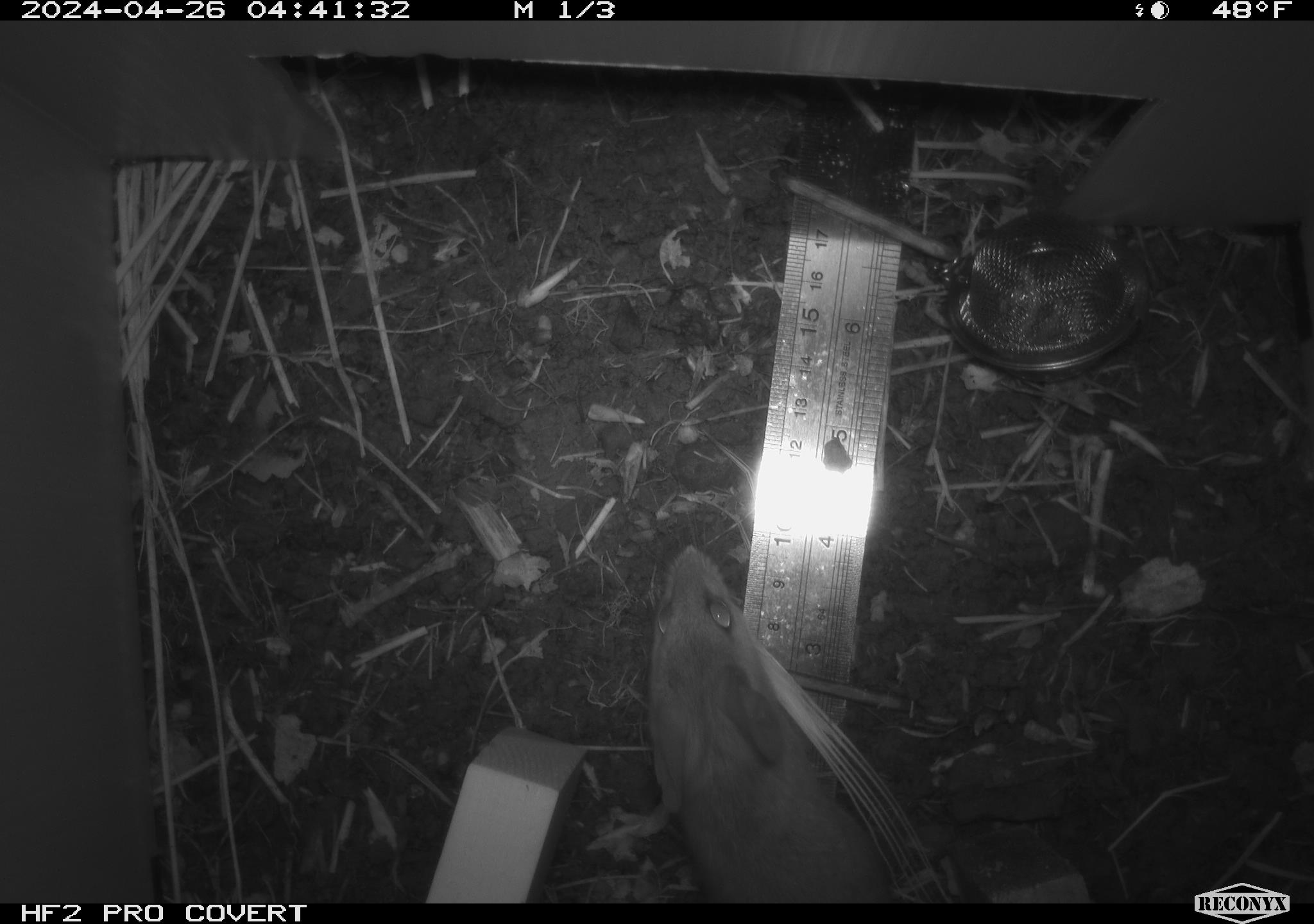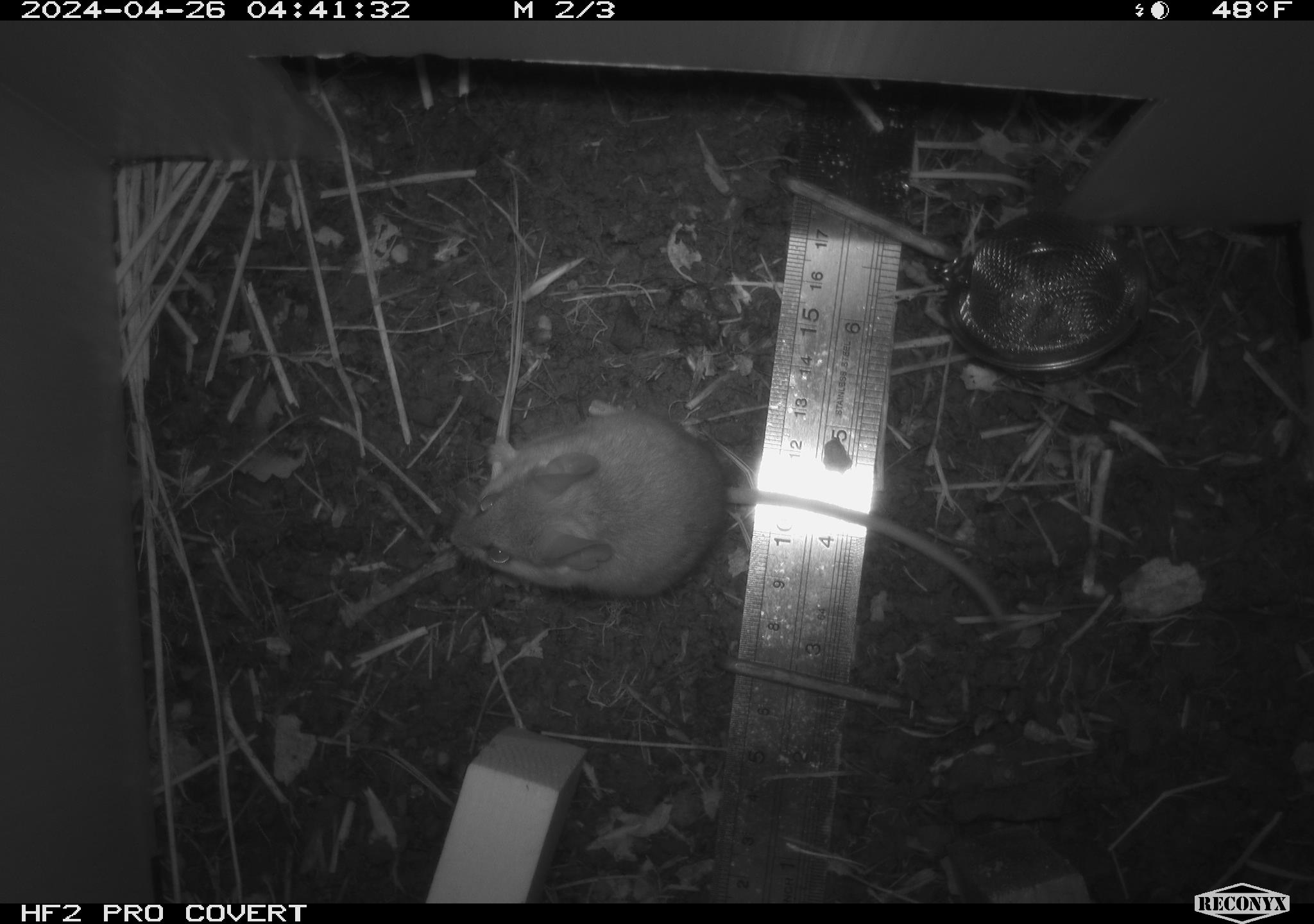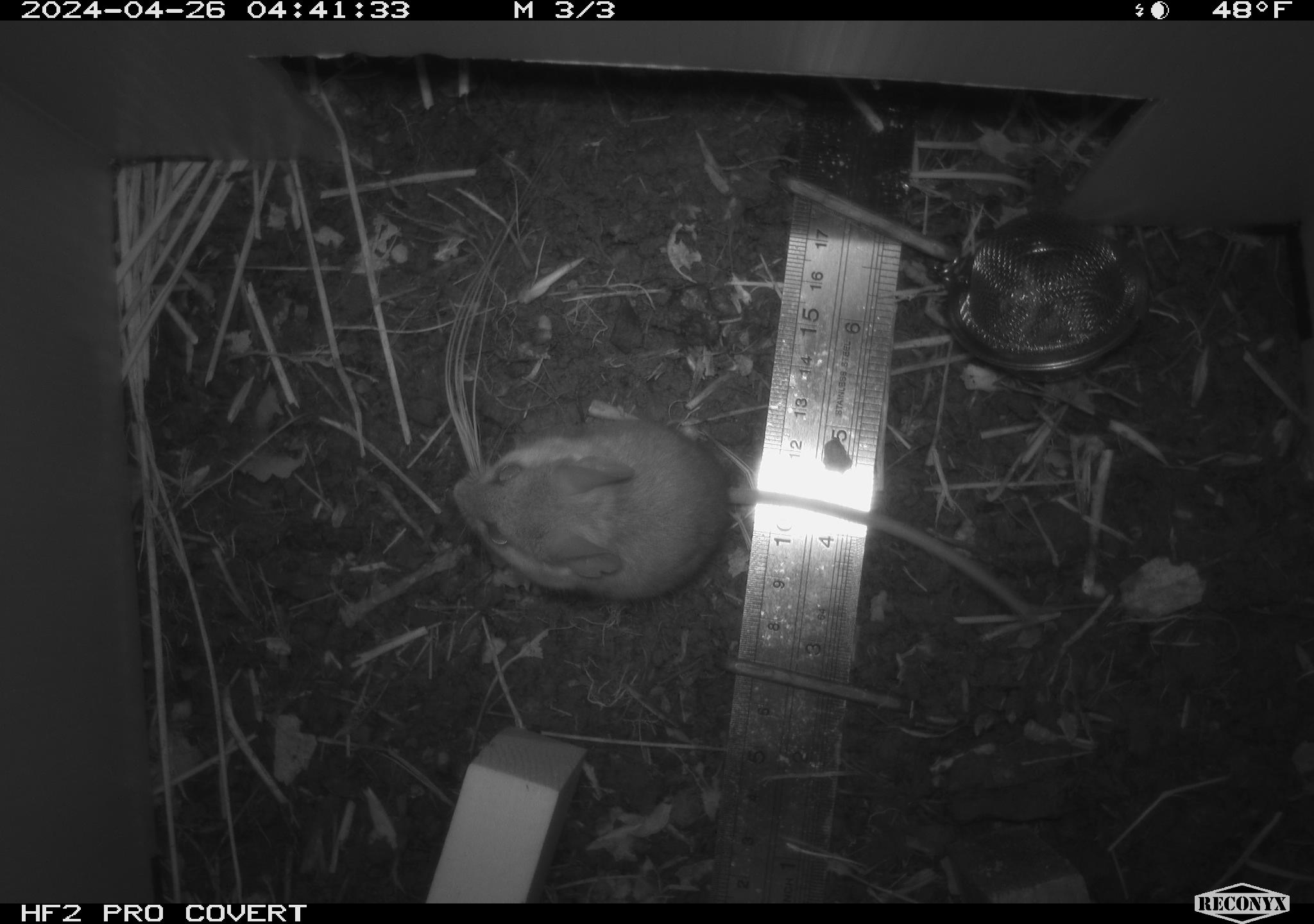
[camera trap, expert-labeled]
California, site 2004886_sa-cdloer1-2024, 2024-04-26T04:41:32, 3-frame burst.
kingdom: Animalia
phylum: Chordata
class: Mammalia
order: Rodentia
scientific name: Rodentia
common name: mouse species